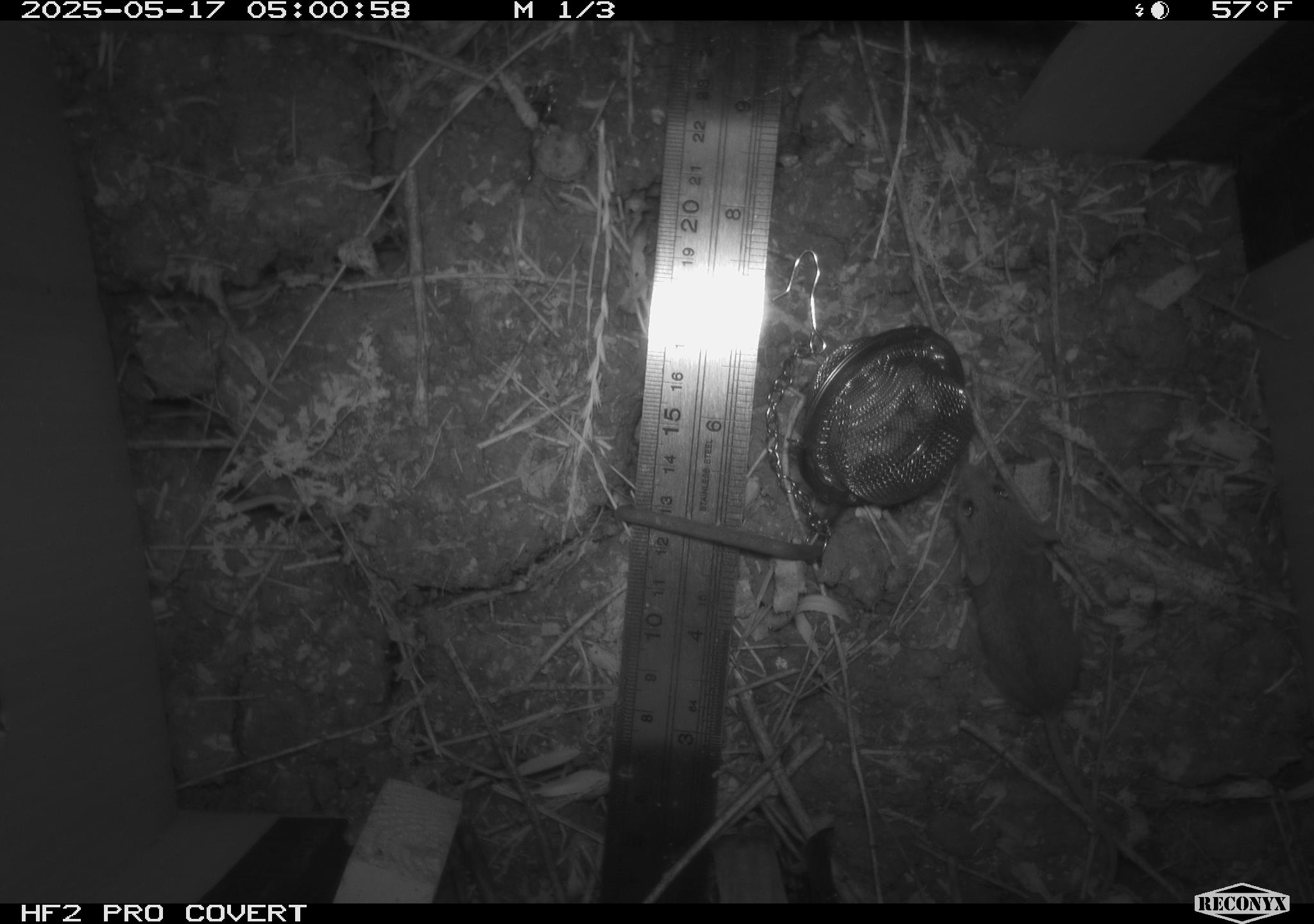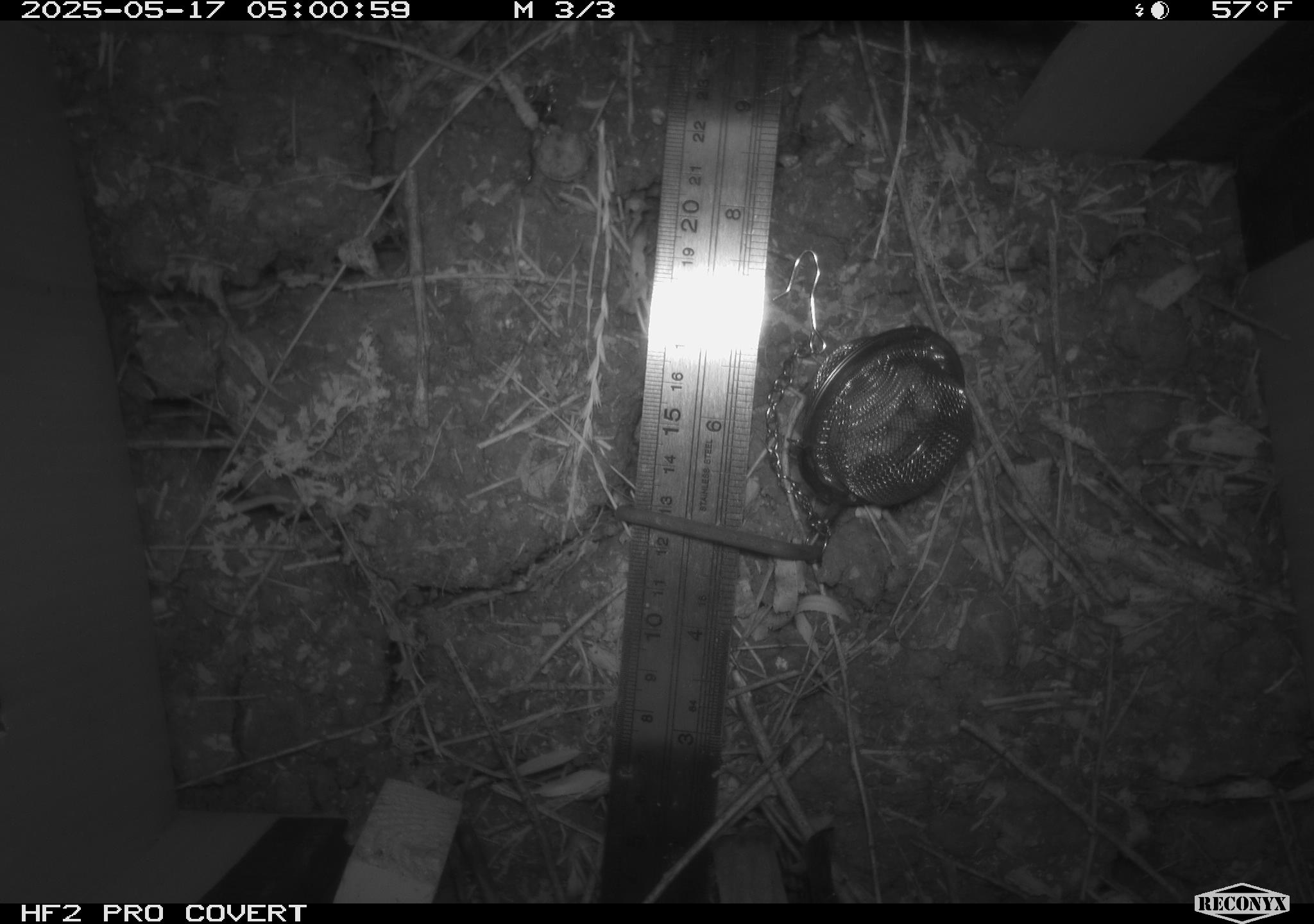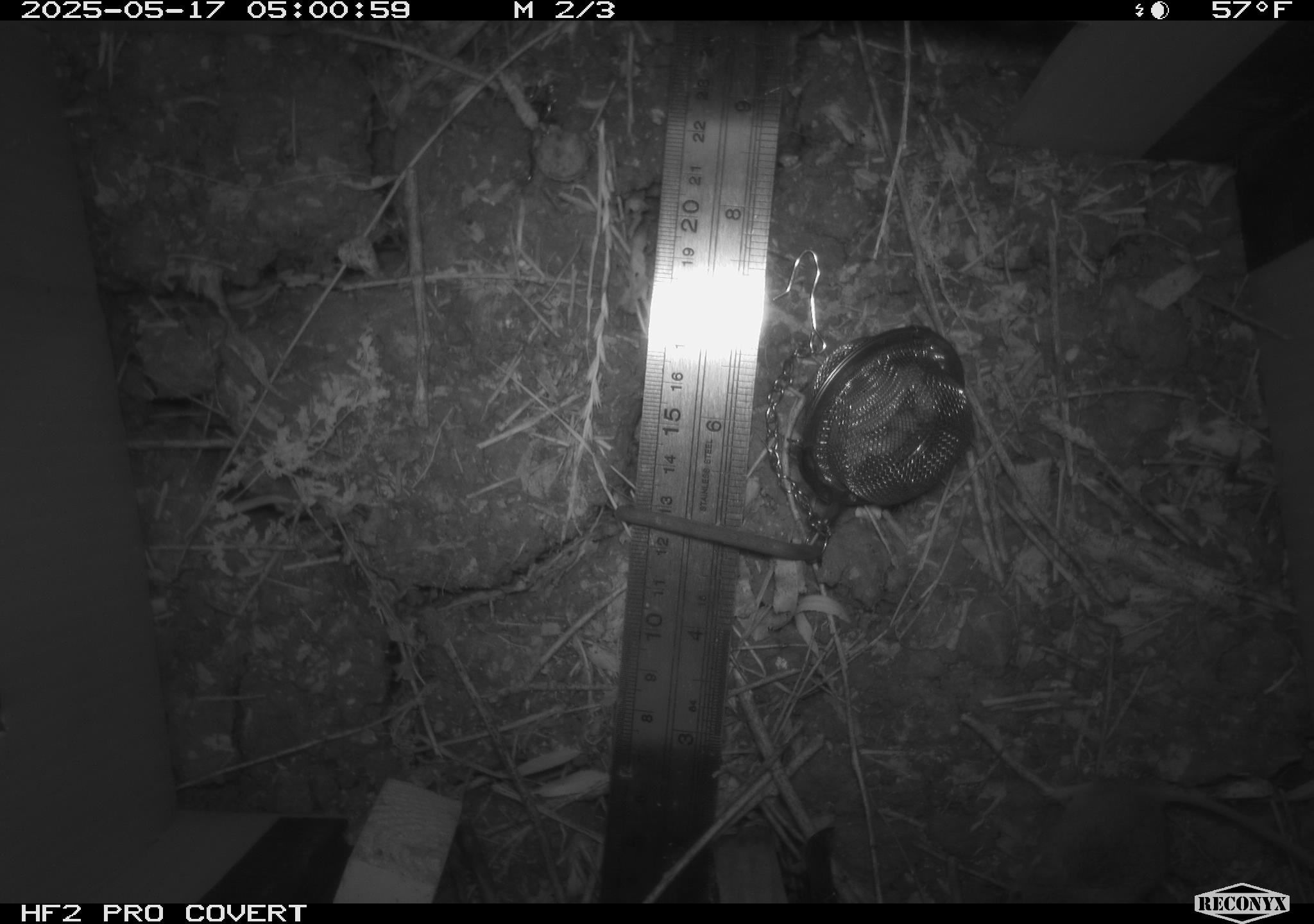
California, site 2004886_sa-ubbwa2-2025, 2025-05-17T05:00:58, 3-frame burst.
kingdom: Animalia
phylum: Chordata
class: Mammalia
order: Rodentia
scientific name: Rodentia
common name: mouse species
Mouse species (Rodentia).